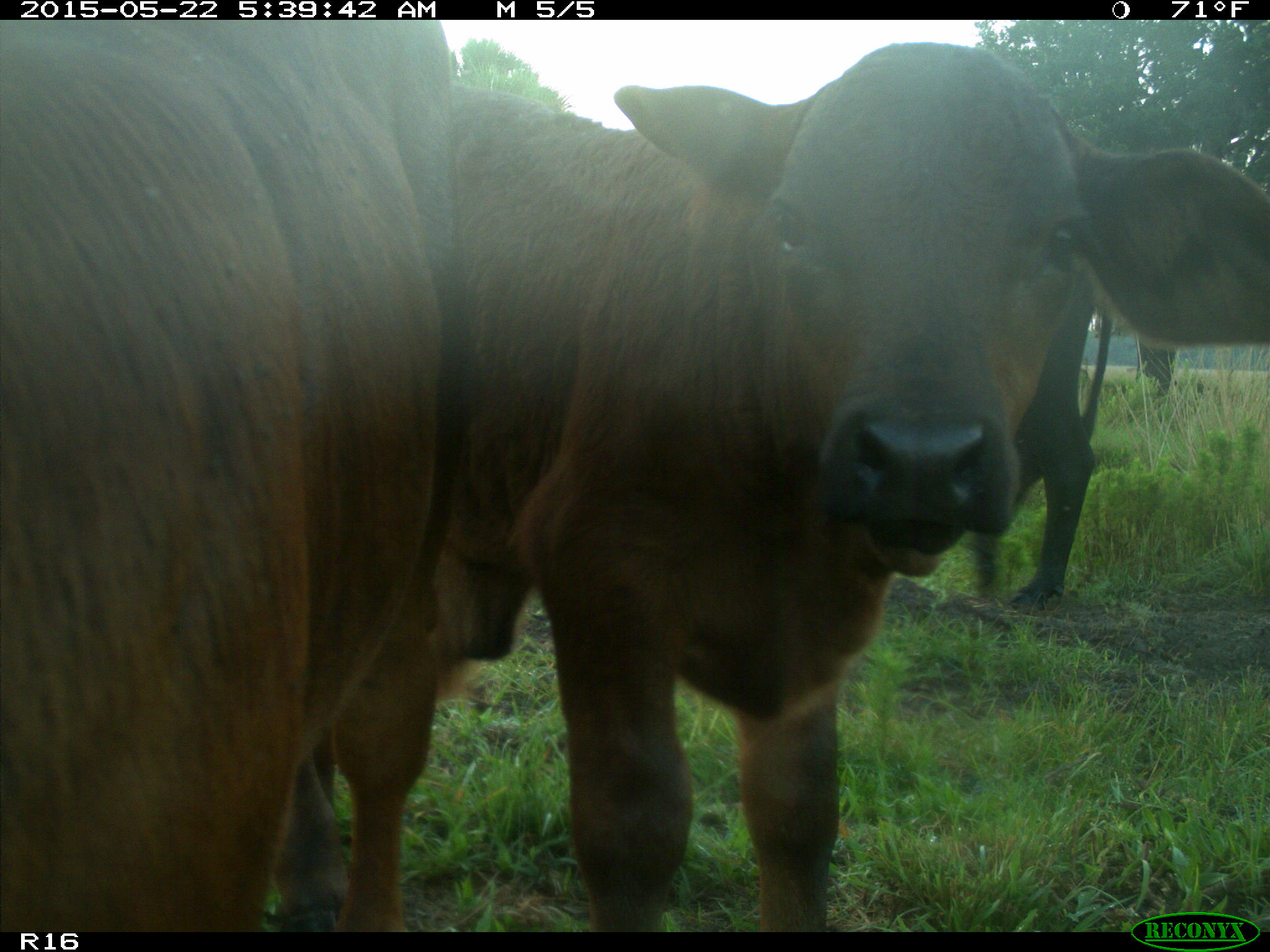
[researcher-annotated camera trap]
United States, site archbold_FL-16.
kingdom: Animalia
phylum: Chordata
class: Mammalia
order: Artiodactyla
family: Bovidae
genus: Bos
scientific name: Bos taurus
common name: domestic cow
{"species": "Bos taurus (domestic cow)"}